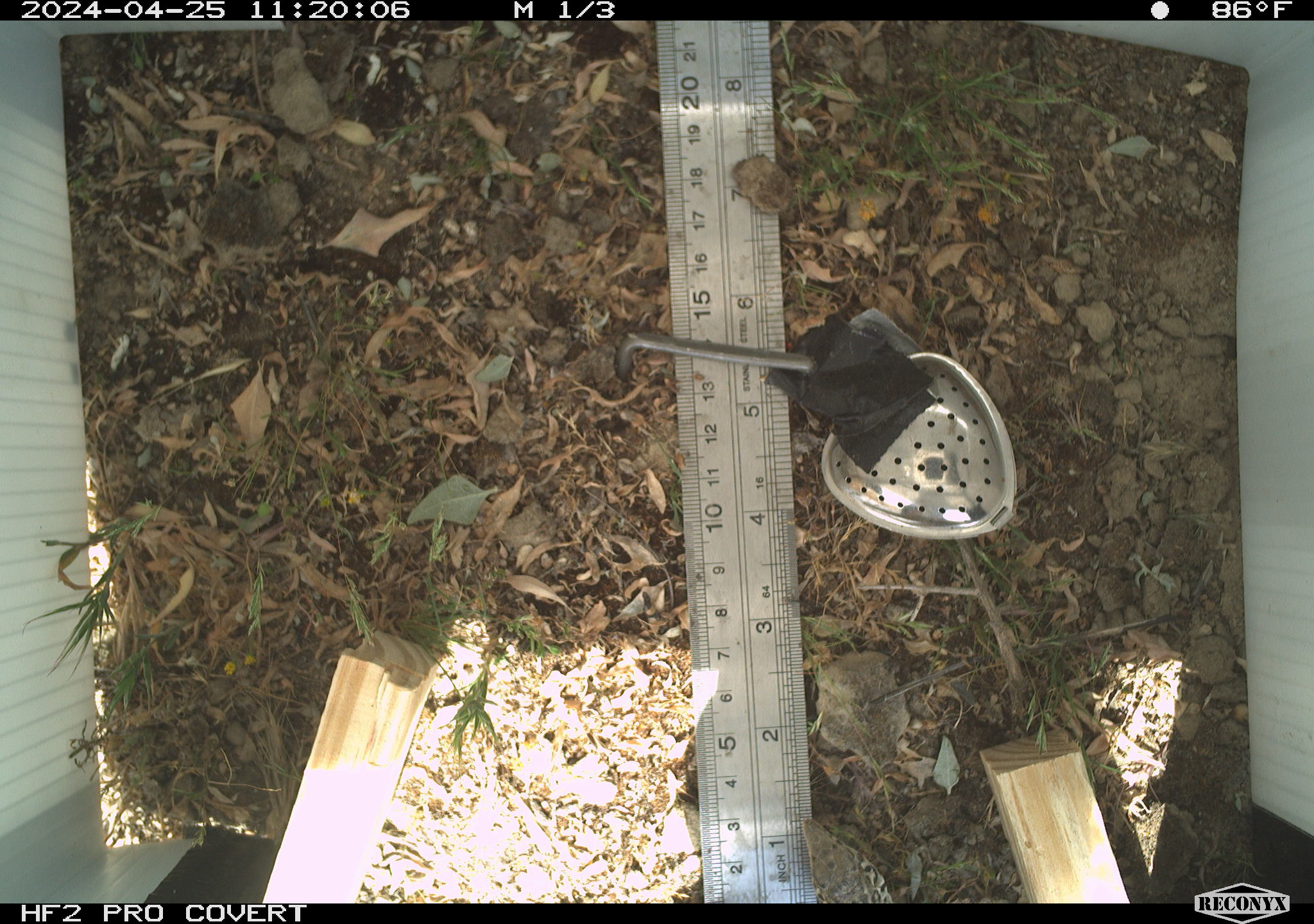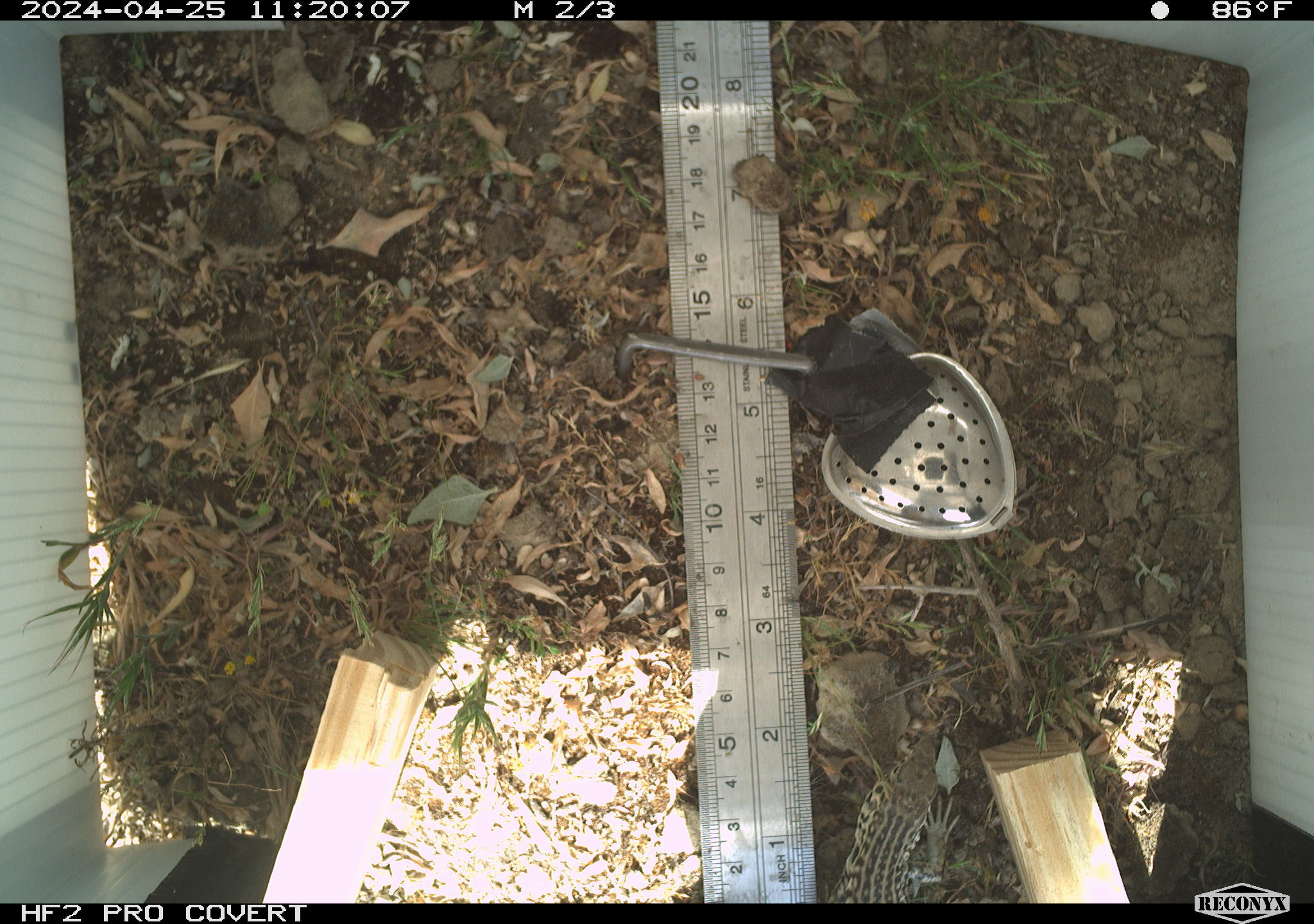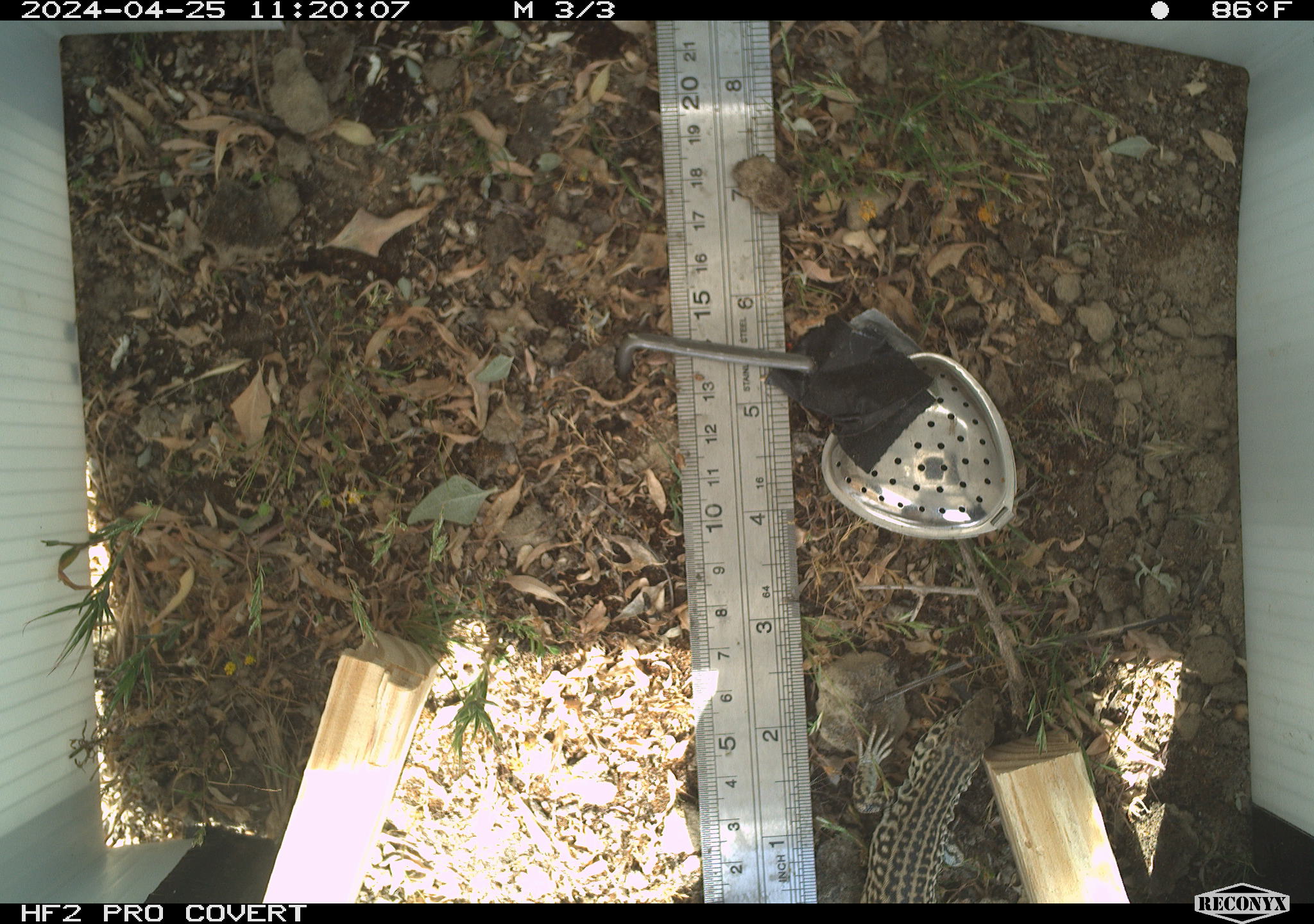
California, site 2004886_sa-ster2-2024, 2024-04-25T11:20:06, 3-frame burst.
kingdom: Animalia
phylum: Chordata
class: Reptilia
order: Squamata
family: Teiidae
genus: Aspidoscelis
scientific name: Aspidoscelis tigris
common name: western whiptail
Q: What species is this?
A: Western whiptail (Aspidoscelis tigris).